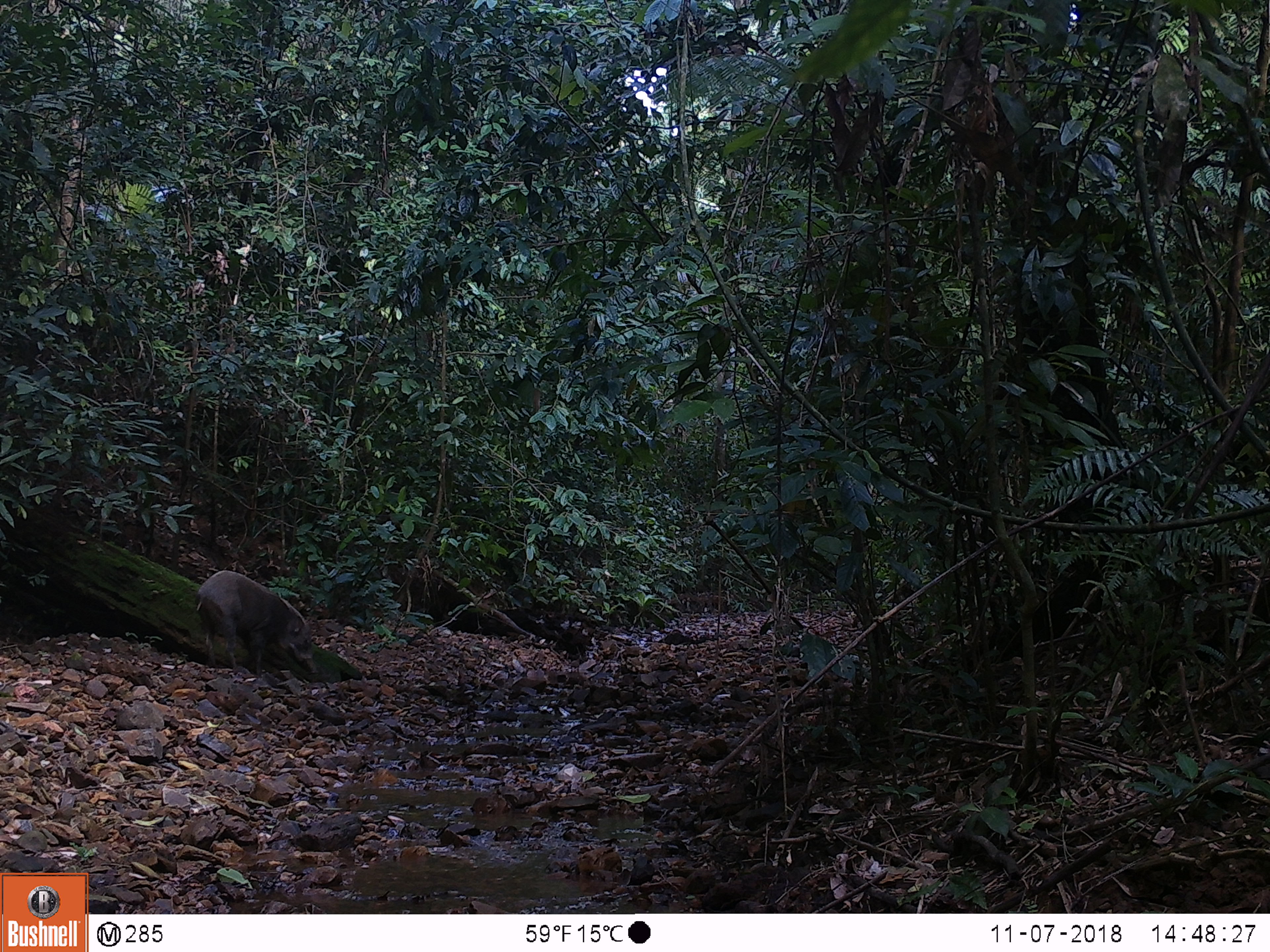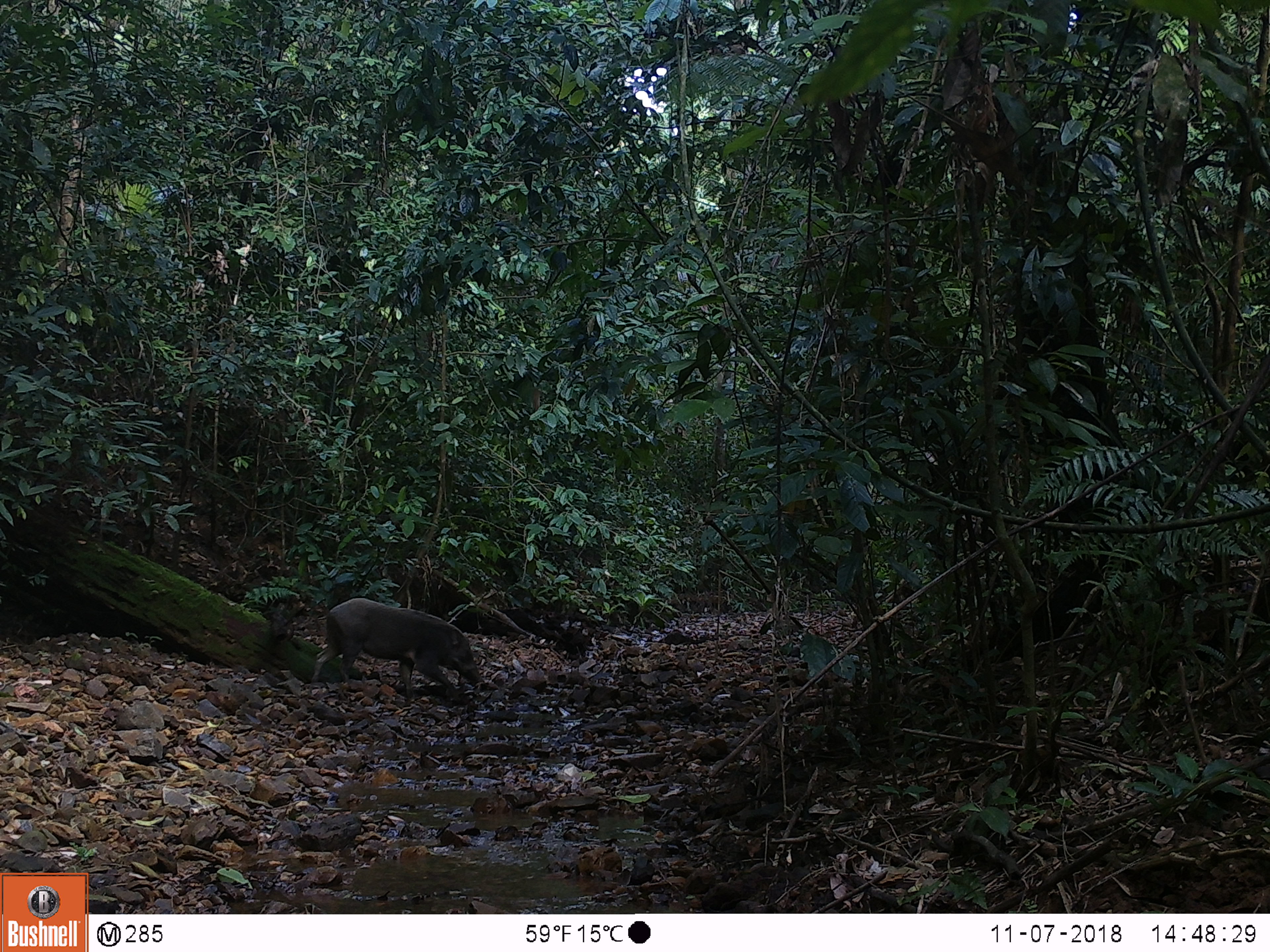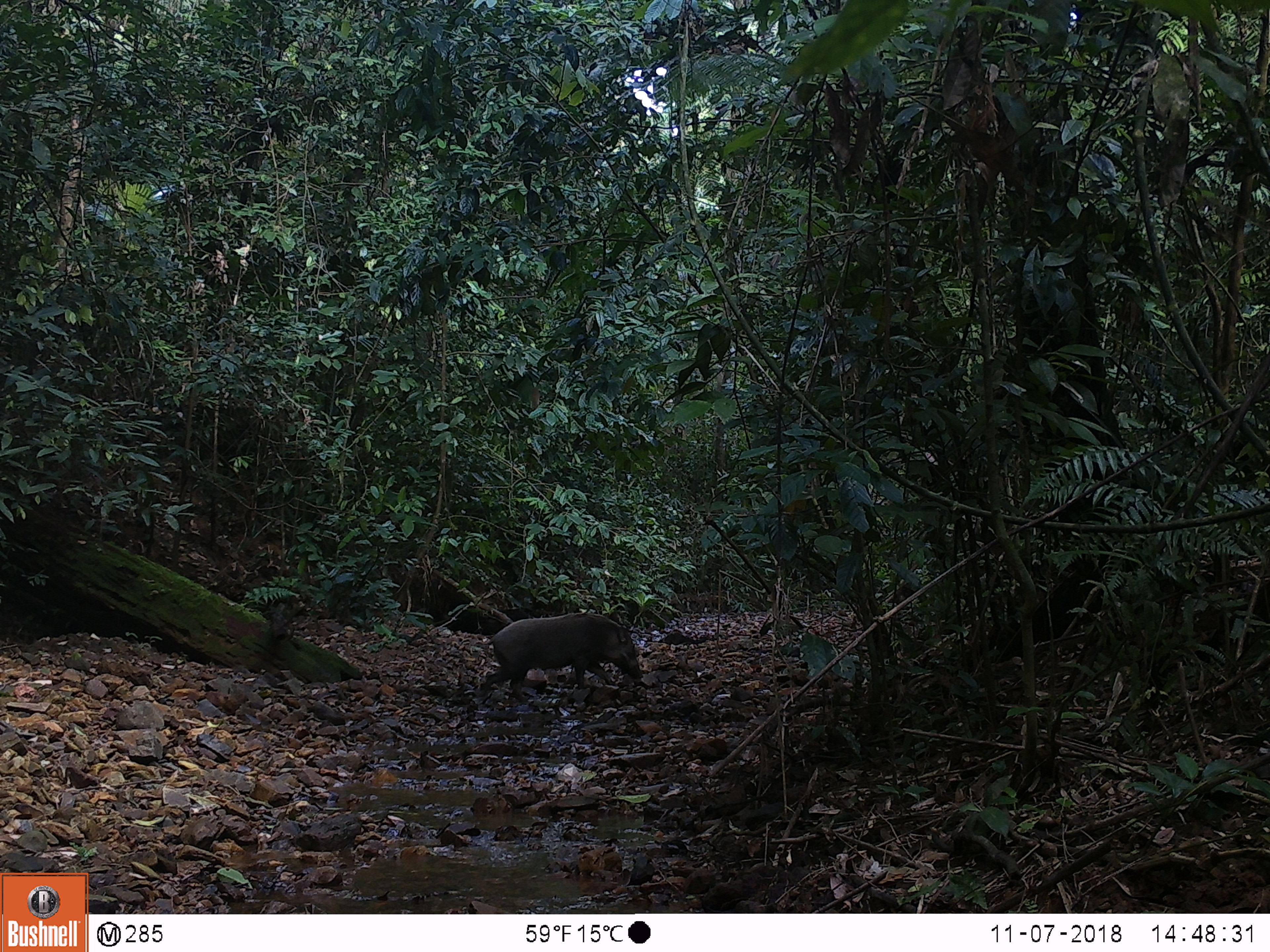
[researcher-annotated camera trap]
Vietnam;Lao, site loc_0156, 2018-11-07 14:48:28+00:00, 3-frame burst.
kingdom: Animalia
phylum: Chordata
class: Mammalia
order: Artiodactyla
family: Suidae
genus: Sus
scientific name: Sus scrofa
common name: eurasian wild pig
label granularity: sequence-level